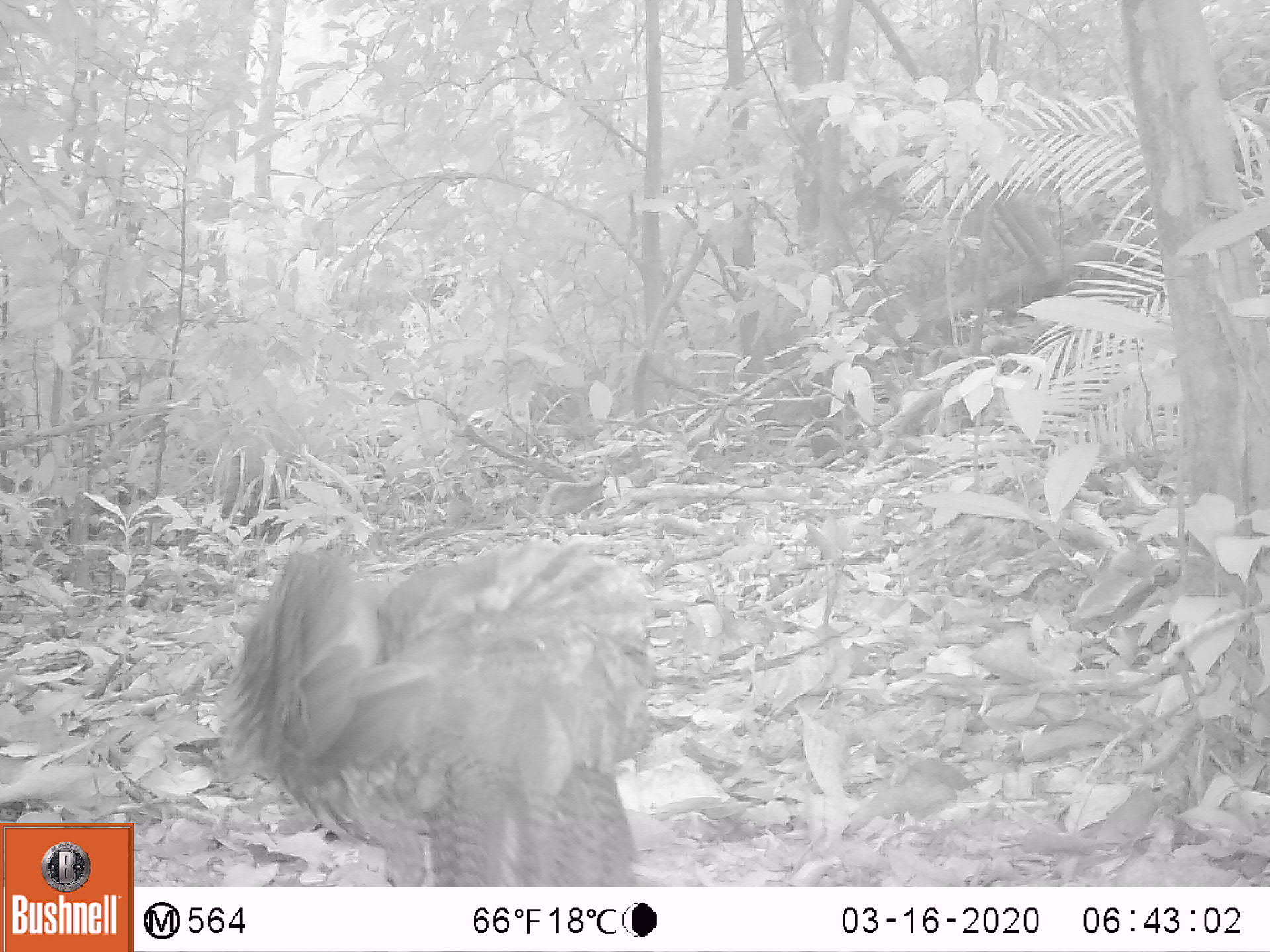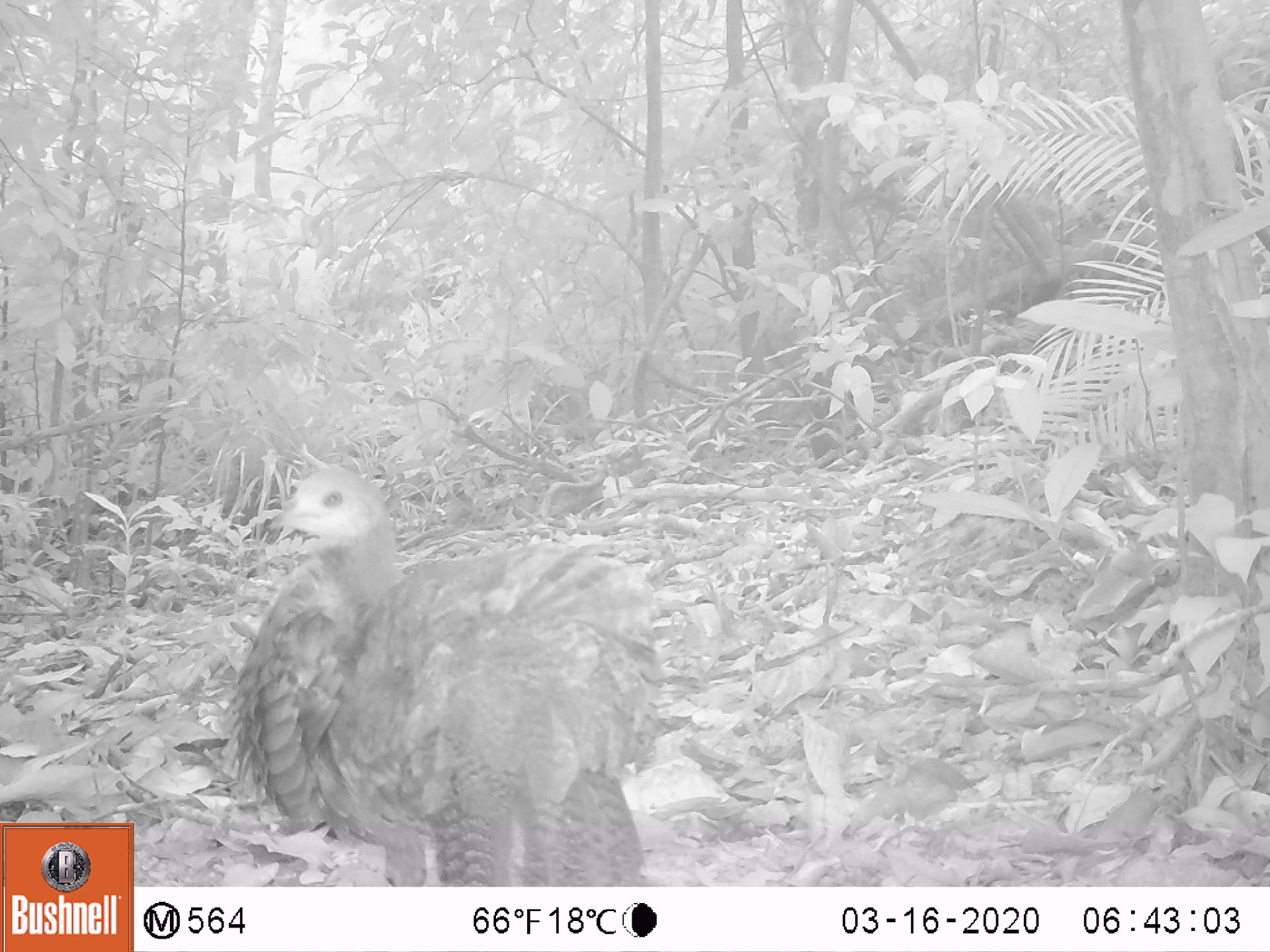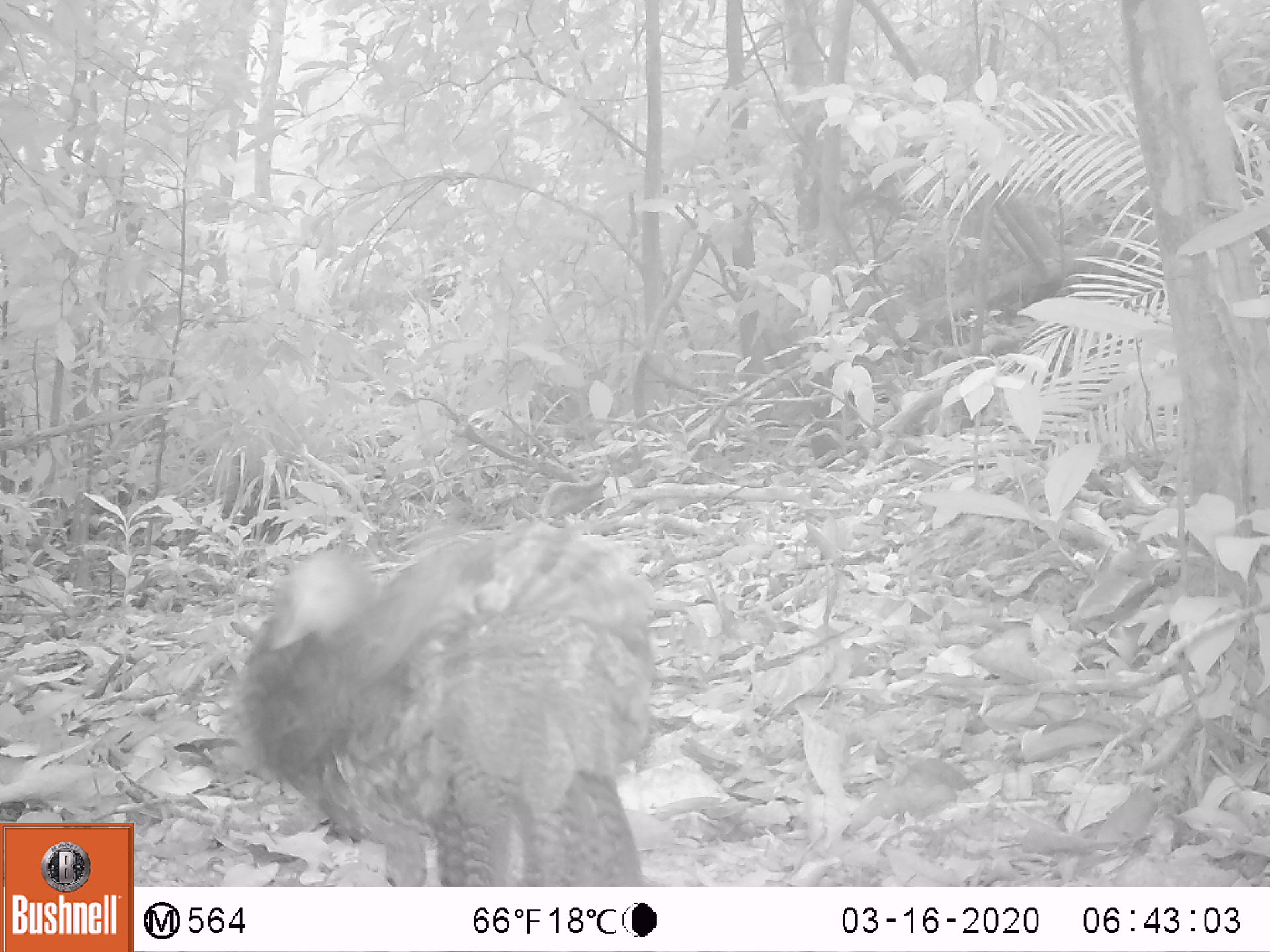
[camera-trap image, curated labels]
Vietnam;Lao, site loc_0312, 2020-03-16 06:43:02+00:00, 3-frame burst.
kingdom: Animalia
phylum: Chordata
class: Aves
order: Galliformes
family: Phasianidae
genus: Polyplectron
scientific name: Polyplectron bicalcaratum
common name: gray peacock-pheasant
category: grey peacock pheasant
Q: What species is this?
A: Grey peacock pheasant (gray peacock-pheasant) (Polyplectron bicalcaratum).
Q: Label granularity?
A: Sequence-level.